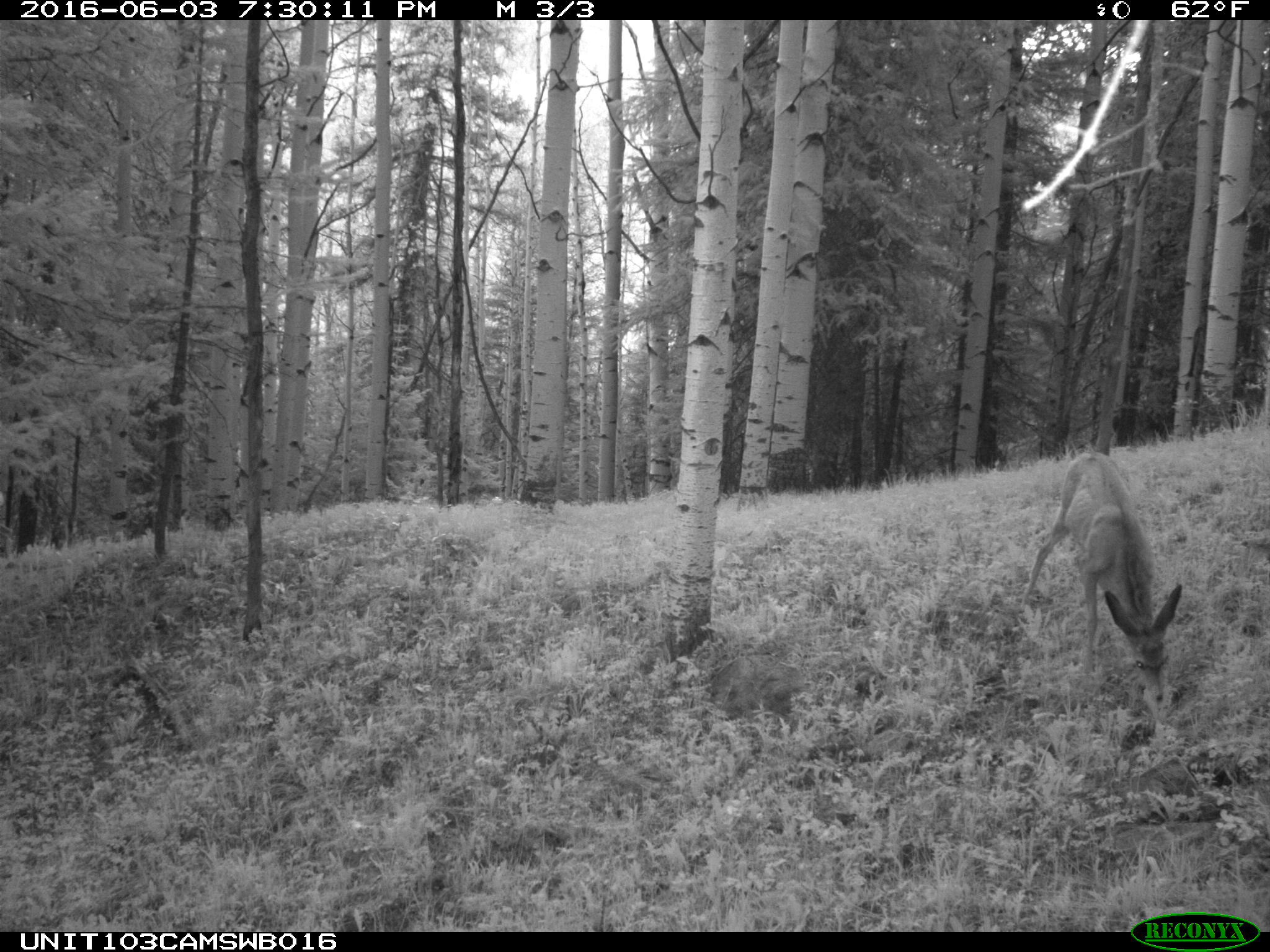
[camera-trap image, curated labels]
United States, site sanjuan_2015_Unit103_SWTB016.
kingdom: Animalia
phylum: Chordata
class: Mammalia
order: Artiodactyla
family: Cervidae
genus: Odocoileus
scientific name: Odocoileus hemionus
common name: mule deer